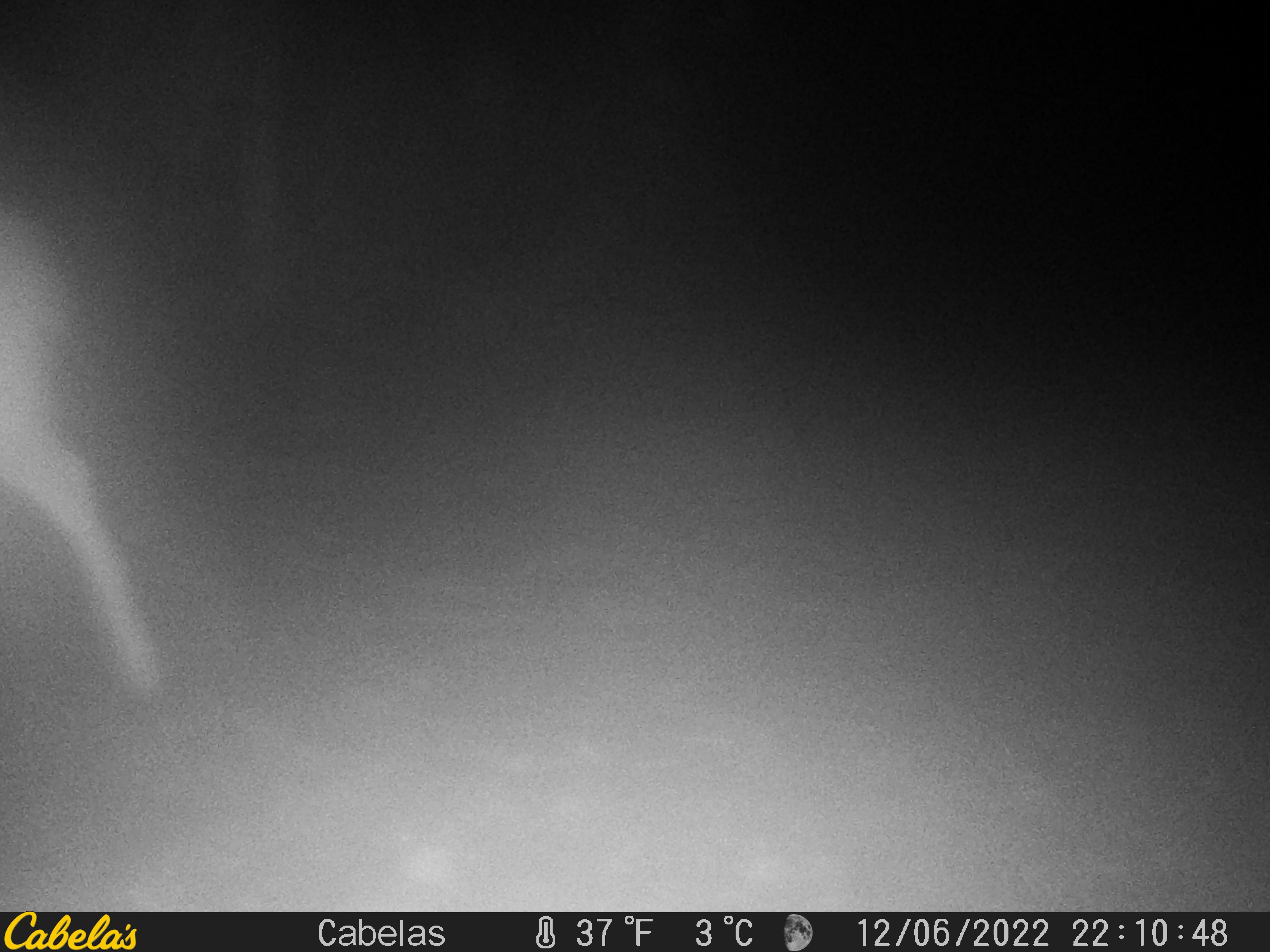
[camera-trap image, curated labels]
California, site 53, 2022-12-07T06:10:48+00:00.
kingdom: Animalia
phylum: Chordata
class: Mammalia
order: Artiodactyla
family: Cervidae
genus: Odocoileus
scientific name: Odocoileus hemionus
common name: mule deer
Mule deer (Odocoileus hemionus).